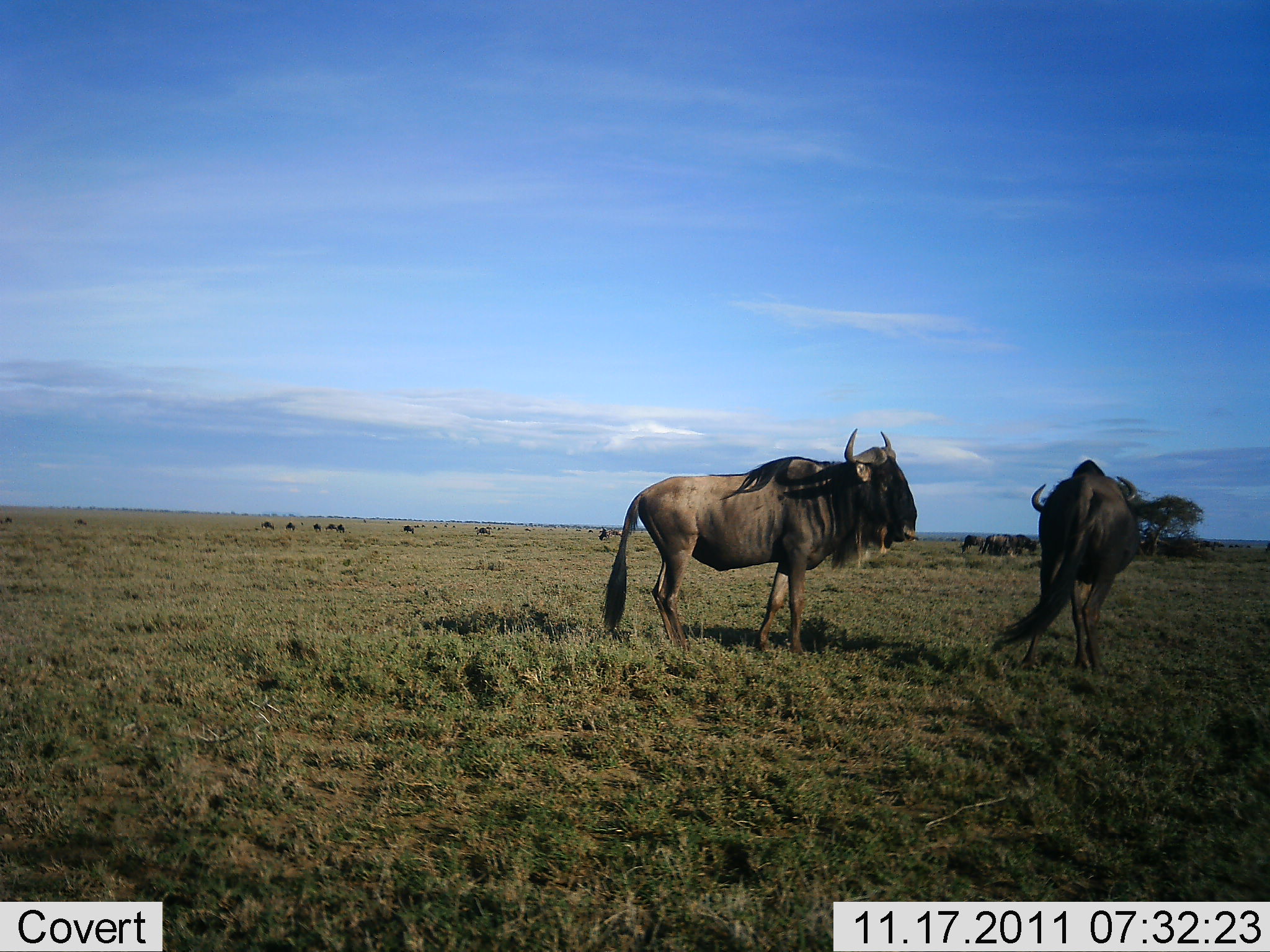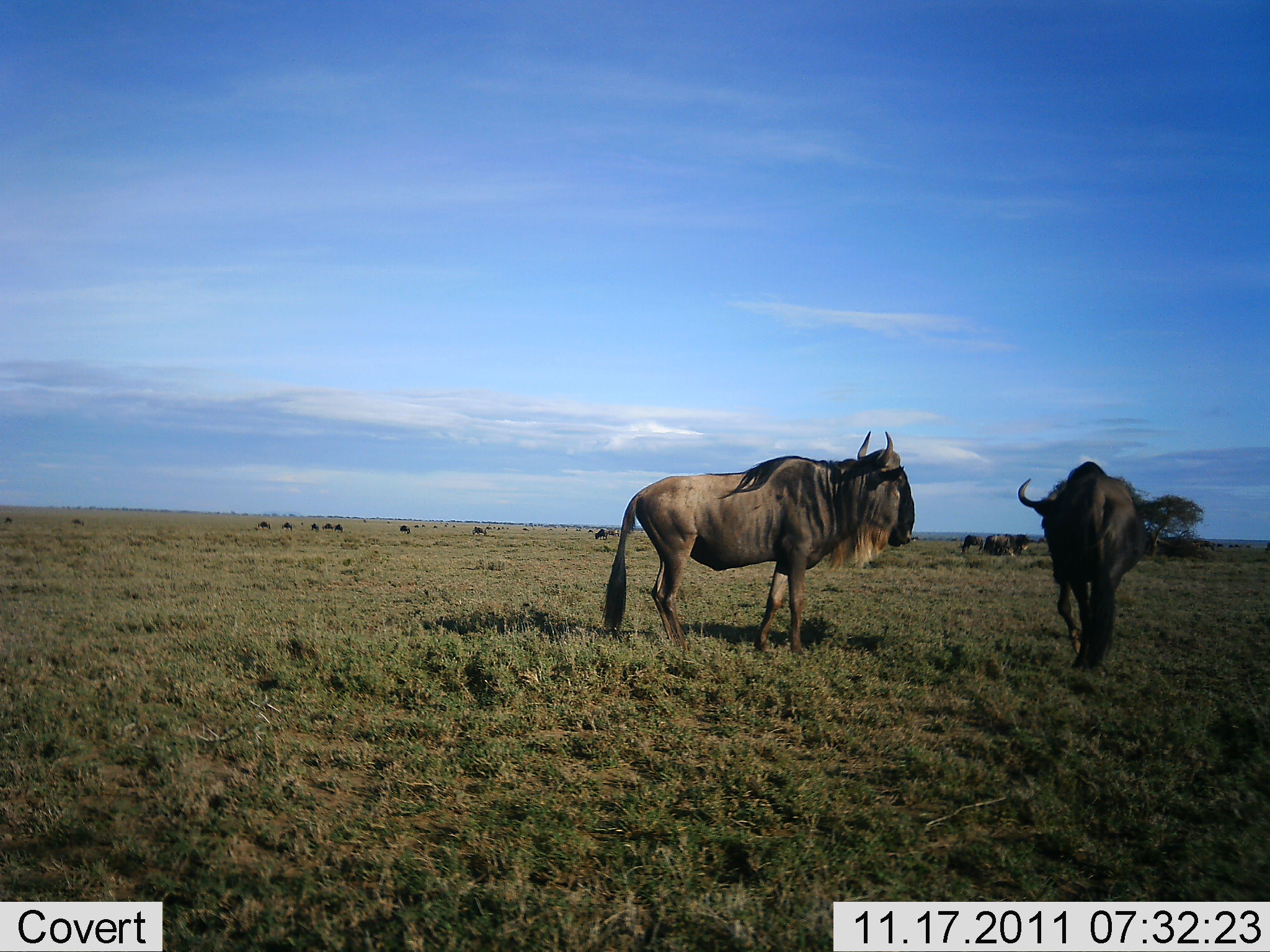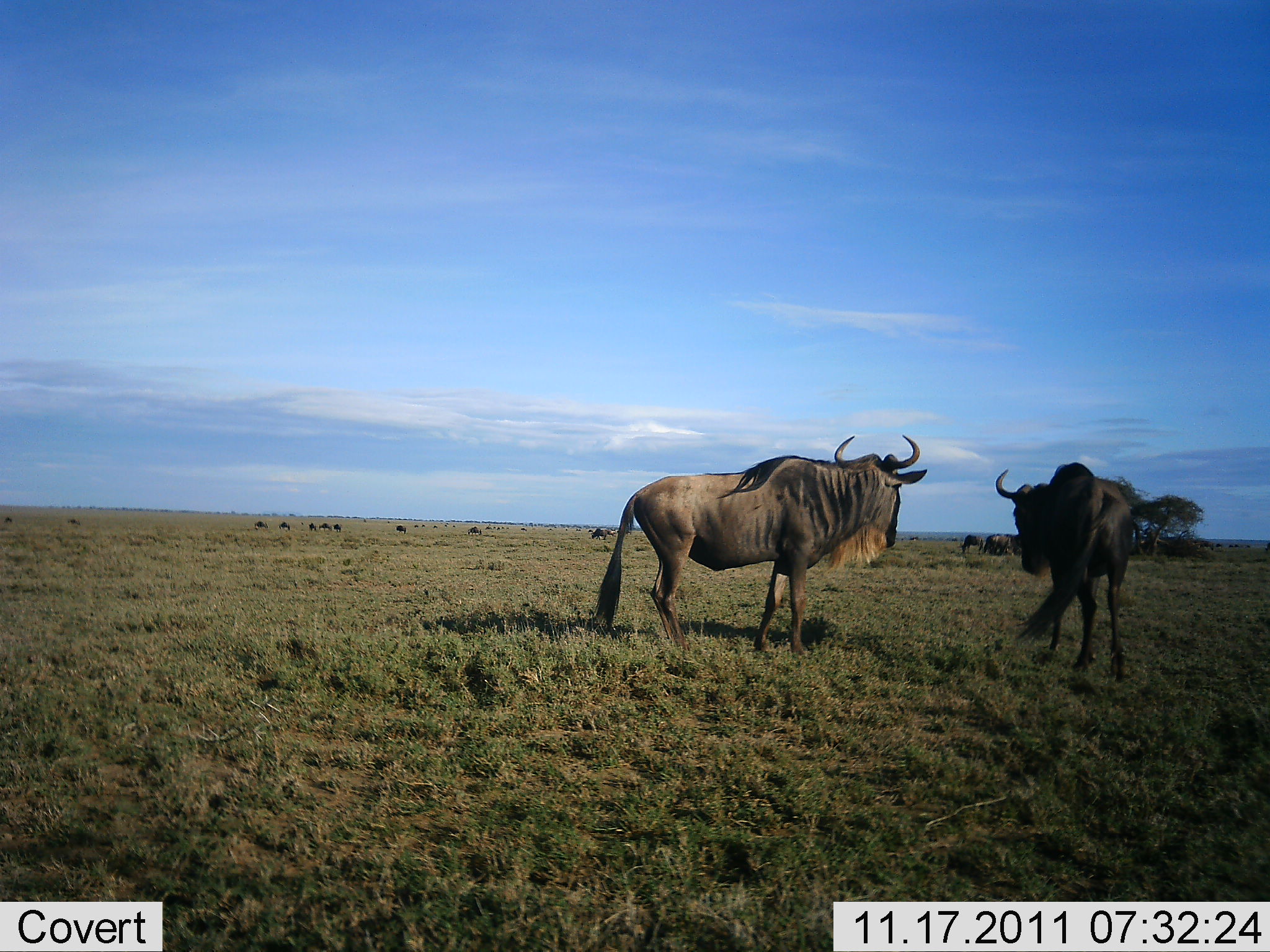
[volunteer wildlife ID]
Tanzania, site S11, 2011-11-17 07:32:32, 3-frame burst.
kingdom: Animalia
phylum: Chordata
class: Mammalia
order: Artiodactyla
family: Bovidae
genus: Connochaetes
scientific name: Connochaetes taurinus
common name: blue wildebeest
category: wildebeest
Wildebeest (blue wildebeest) (Connochaetes taurinus), count 2. Behavior (volunteer vote fractions): standing 85%, resting 0%, moving 15%, interacting 15%. Young present (vote fraction): 0%. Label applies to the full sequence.